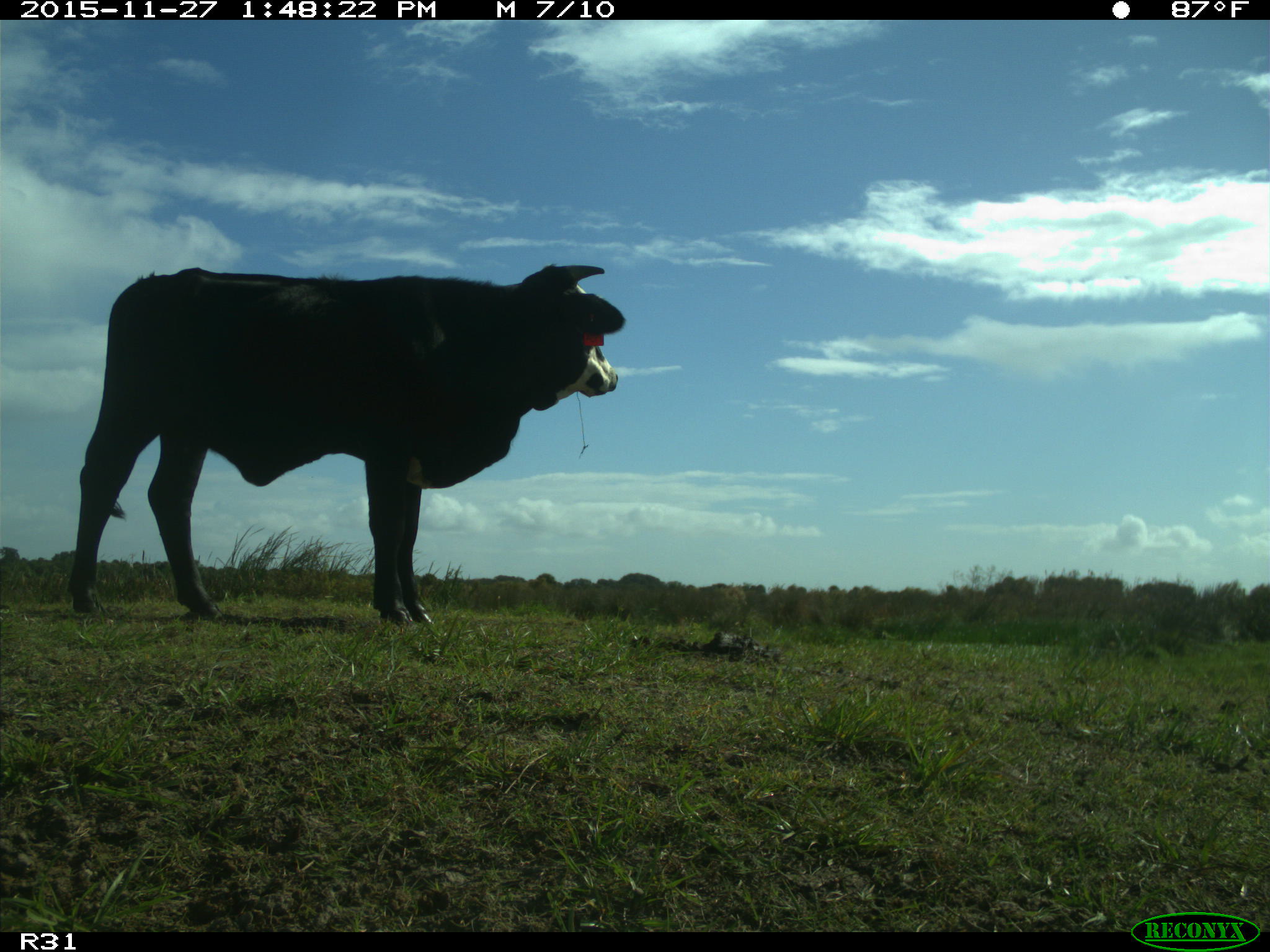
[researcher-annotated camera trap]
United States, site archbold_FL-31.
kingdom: Animalia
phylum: Chordata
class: Mammalia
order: Artiodactyla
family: Bovidae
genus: Bos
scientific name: Bos taurus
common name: domestic cow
Bos taurus (domestic cow).